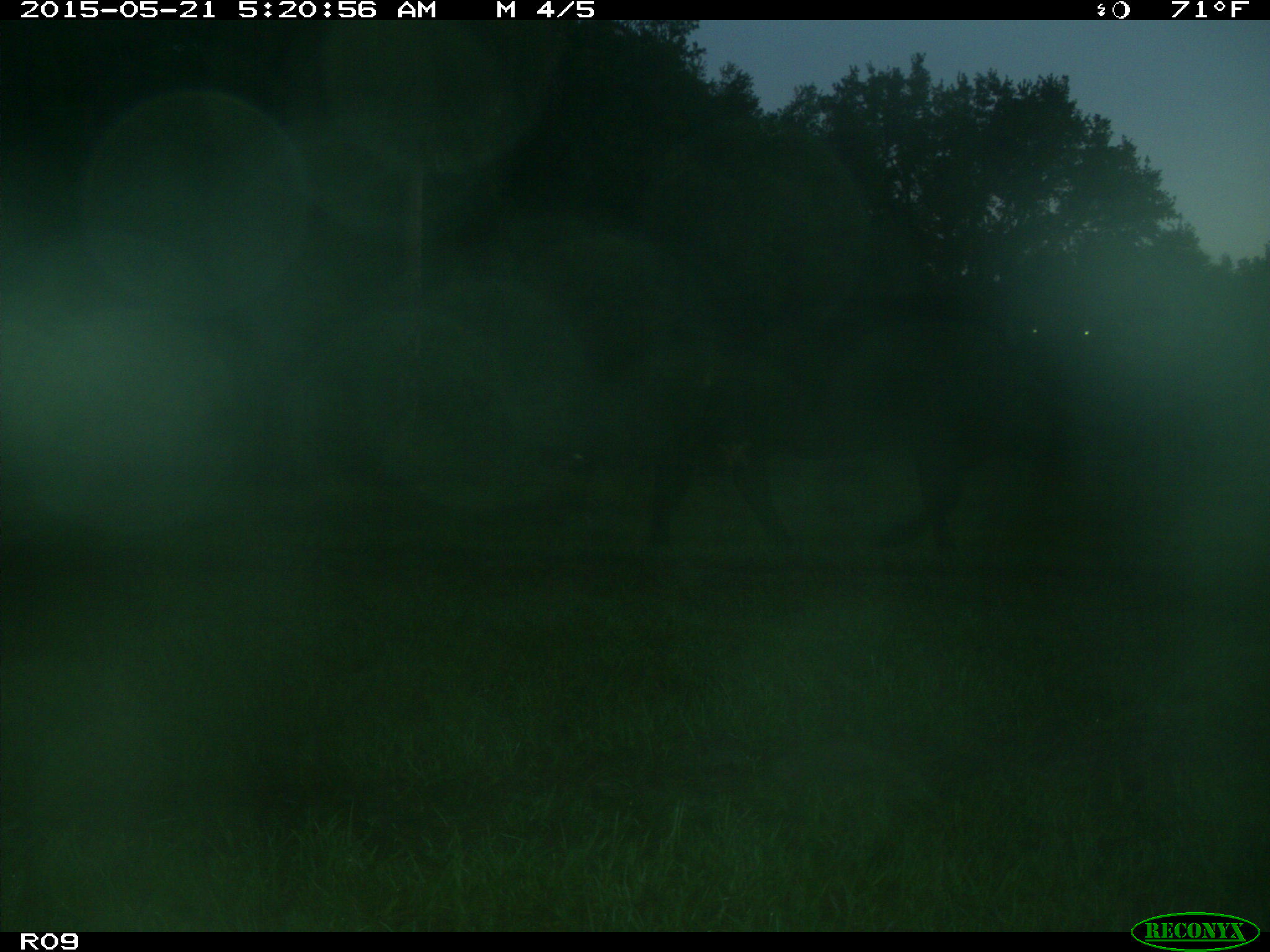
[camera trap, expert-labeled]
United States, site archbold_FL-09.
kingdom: Animalia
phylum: Chordata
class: Mammalia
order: Artiodactyla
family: Bovidae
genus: Bos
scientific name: Bos taurus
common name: domestic cow